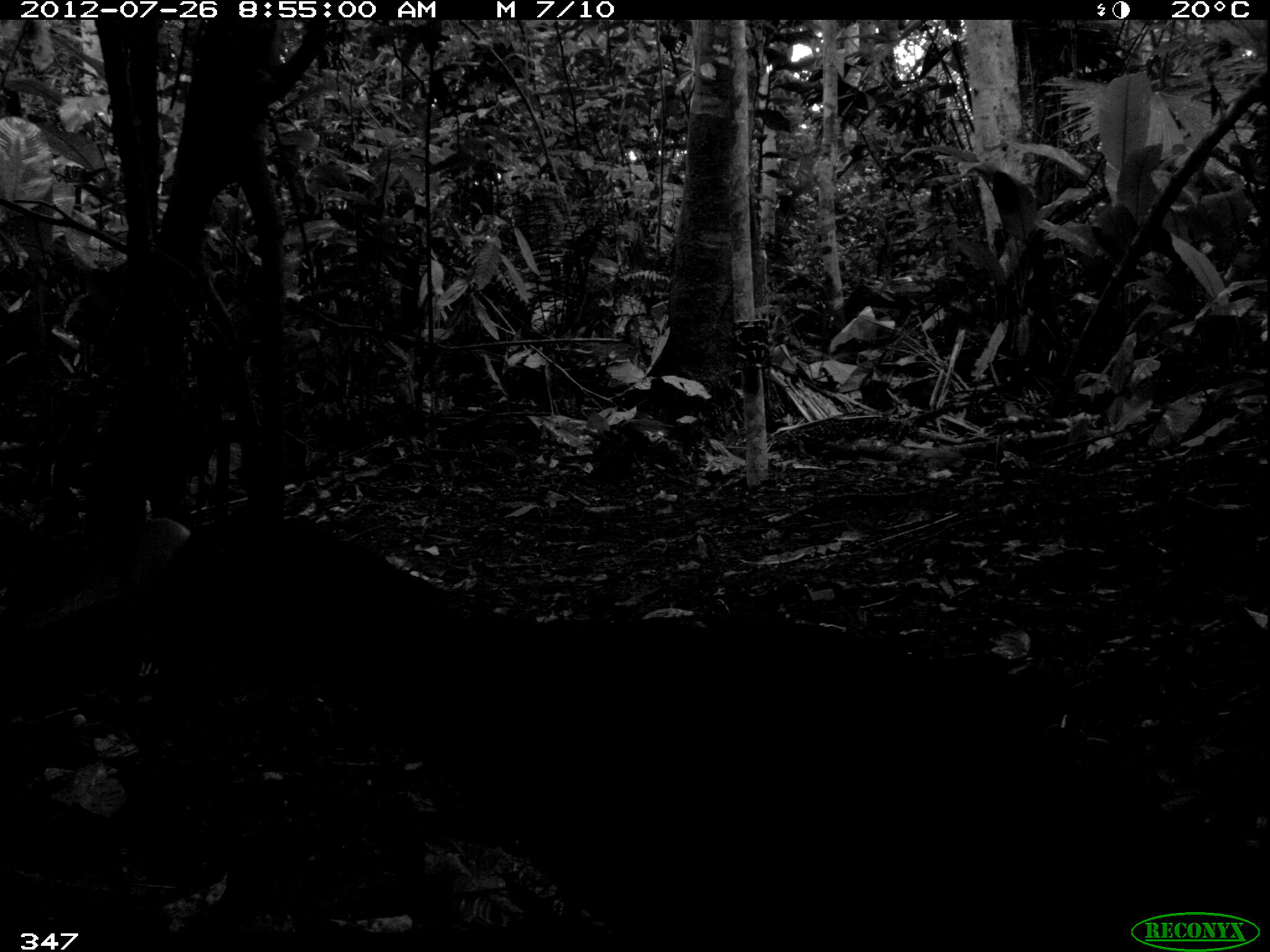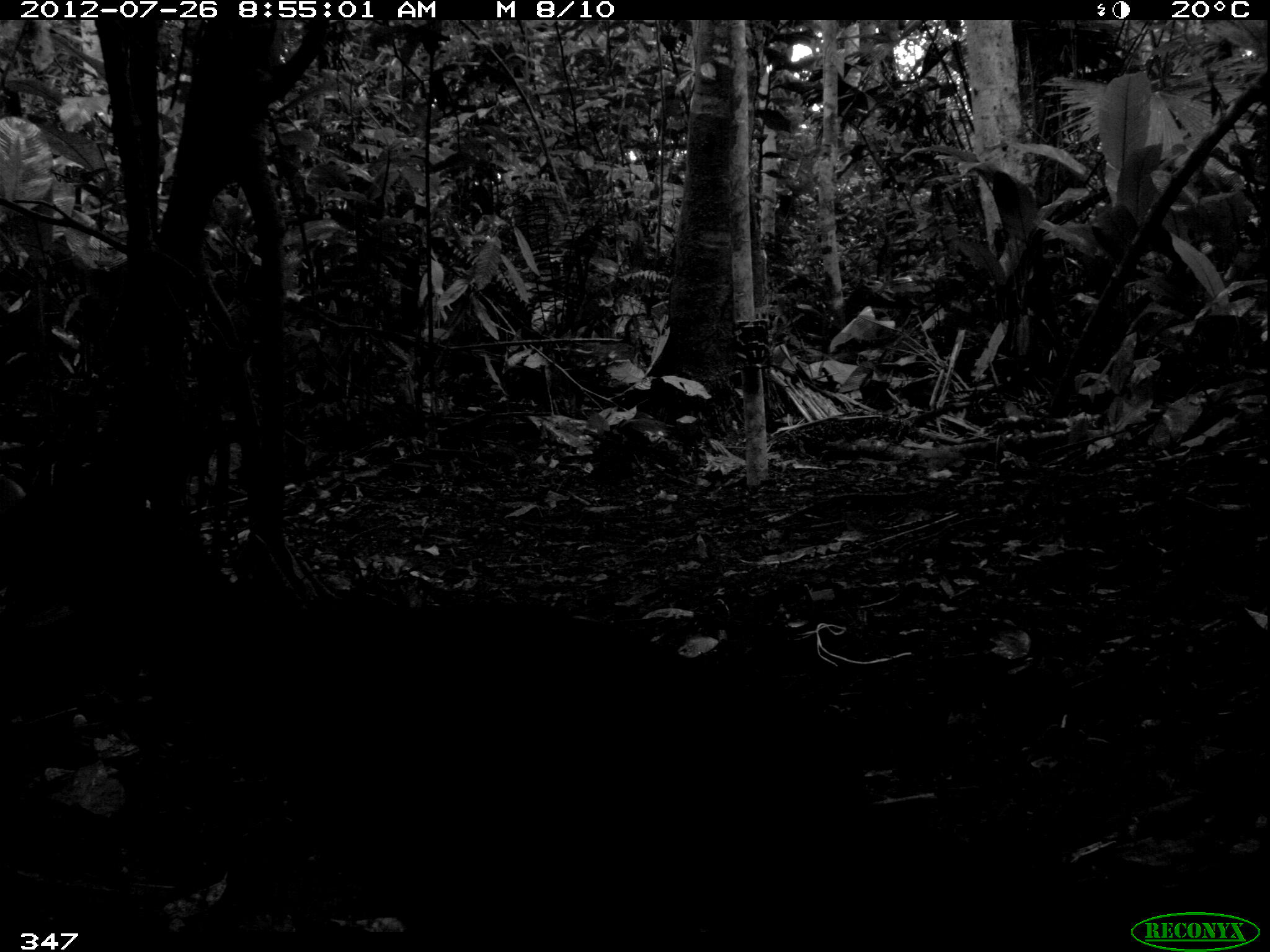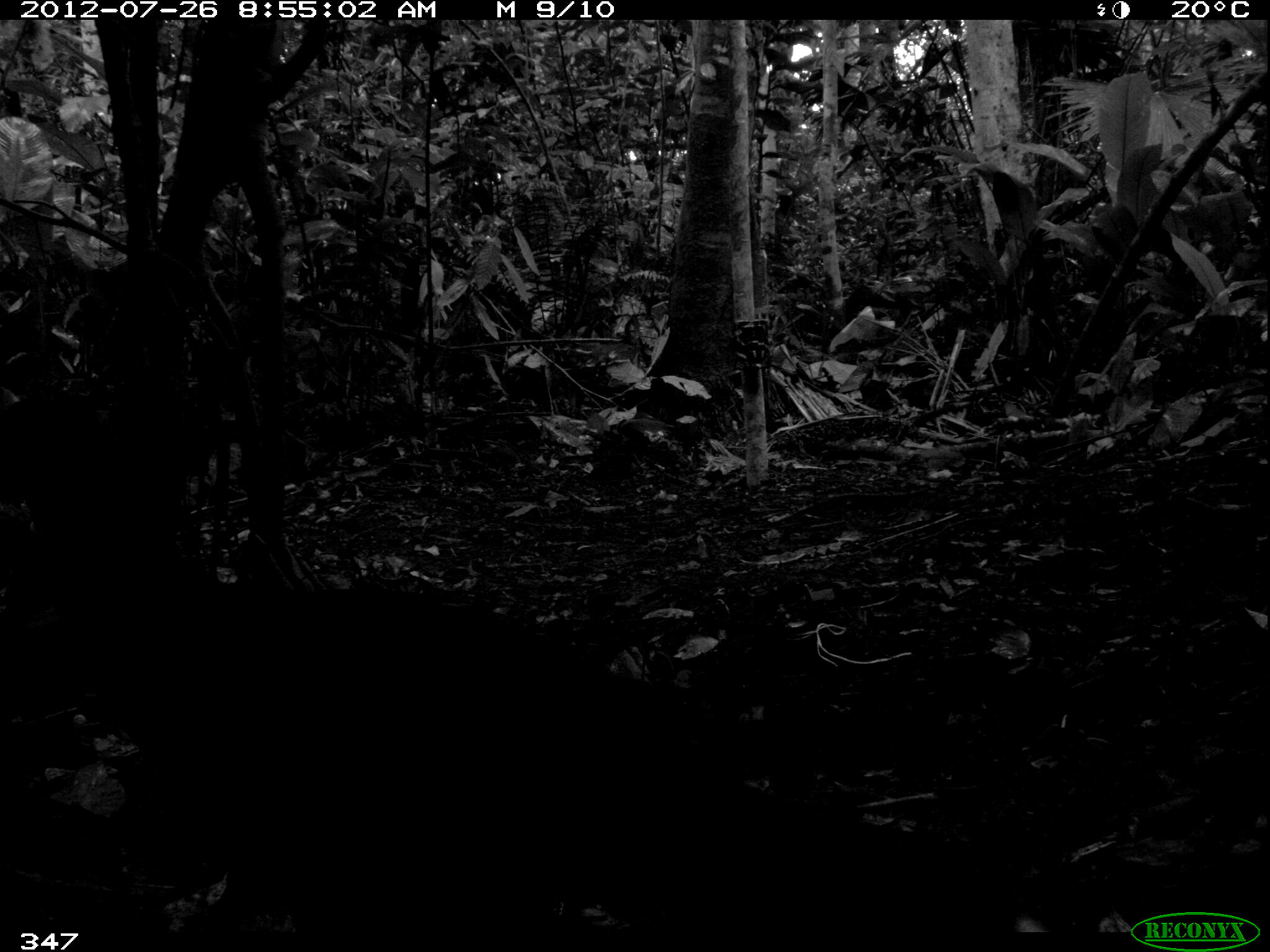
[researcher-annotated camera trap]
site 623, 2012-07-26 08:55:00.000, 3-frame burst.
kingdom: Animalia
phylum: Chordata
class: Aves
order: Galliformes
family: Cracidae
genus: Mitu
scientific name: Mitu tuberosum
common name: razor-billed curassow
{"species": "Mitu tuberosum (razor-billed curassow)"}